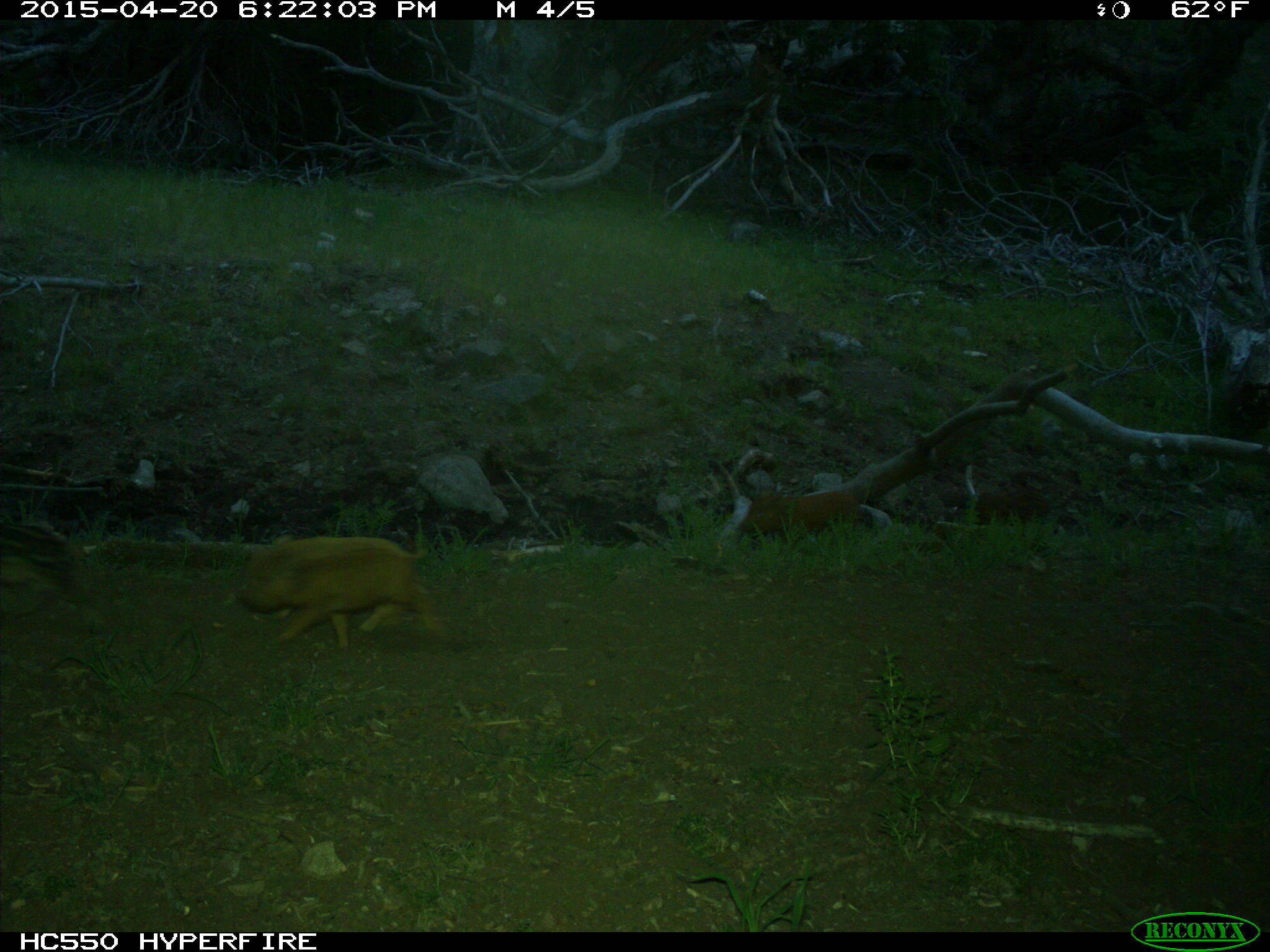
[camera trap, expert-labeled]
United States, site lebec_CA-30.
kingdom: Animalia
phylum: Chordata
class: Mammalia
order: Artiodactyla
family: Suidae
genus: Sus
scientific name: Sus scrofa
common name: wild boar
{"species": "Sus scrofa (wild boar)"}